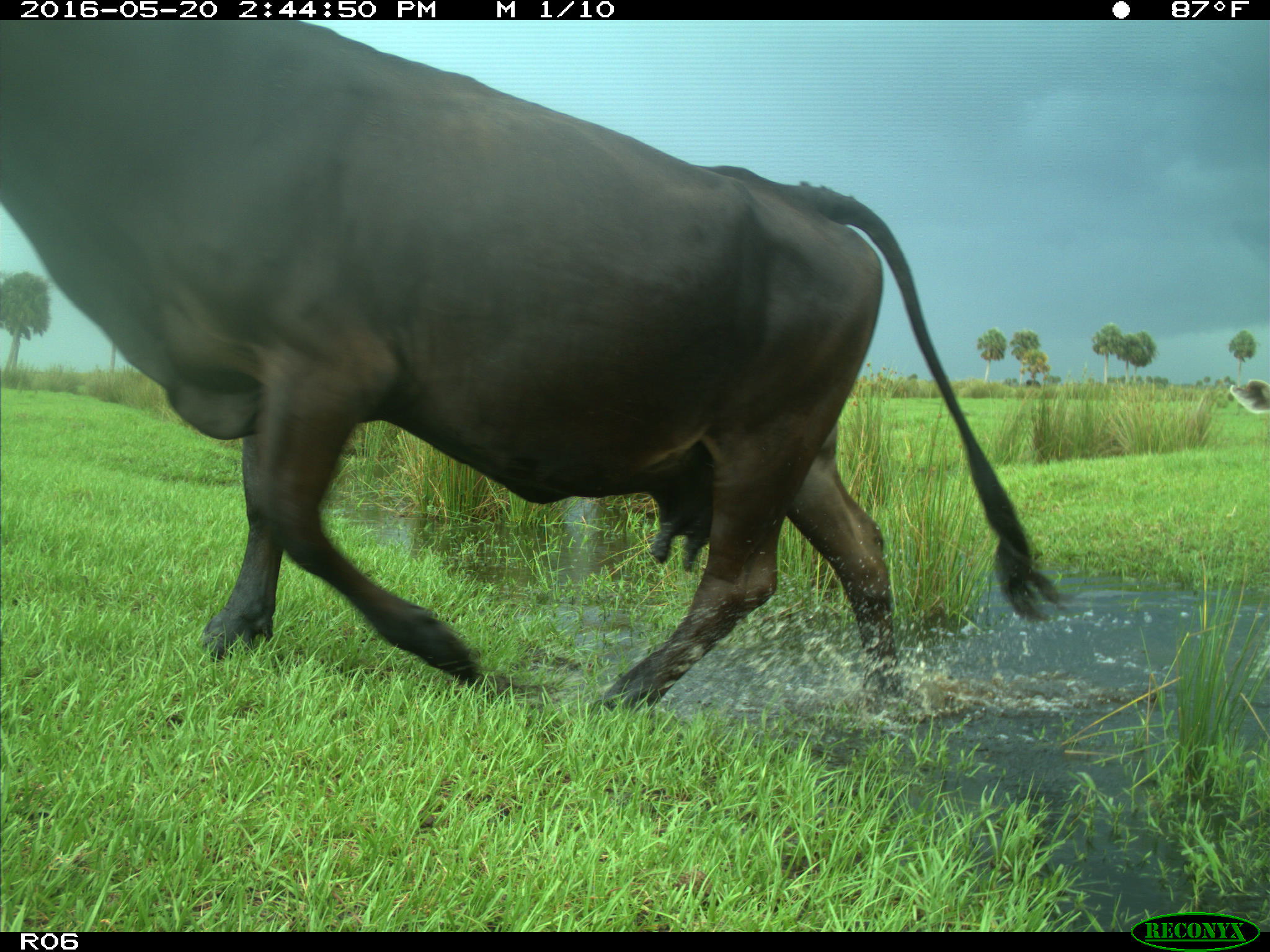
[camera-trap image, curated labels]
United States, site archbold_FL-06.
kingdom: Animalia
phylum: Chordata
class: Mammalia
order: Artiodactyla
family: Bovidae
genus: Bos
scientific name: Bos taurus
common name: domestic cow